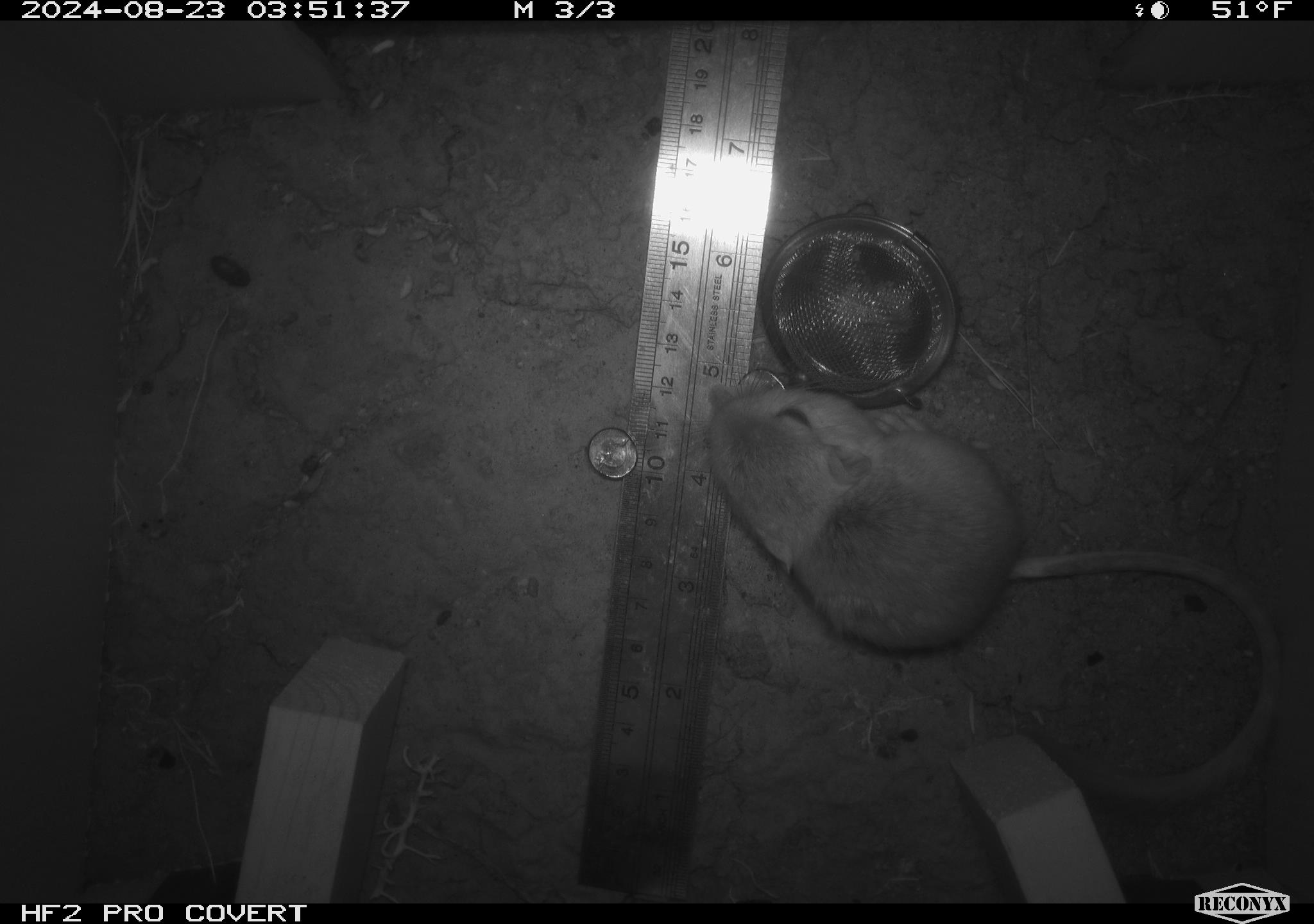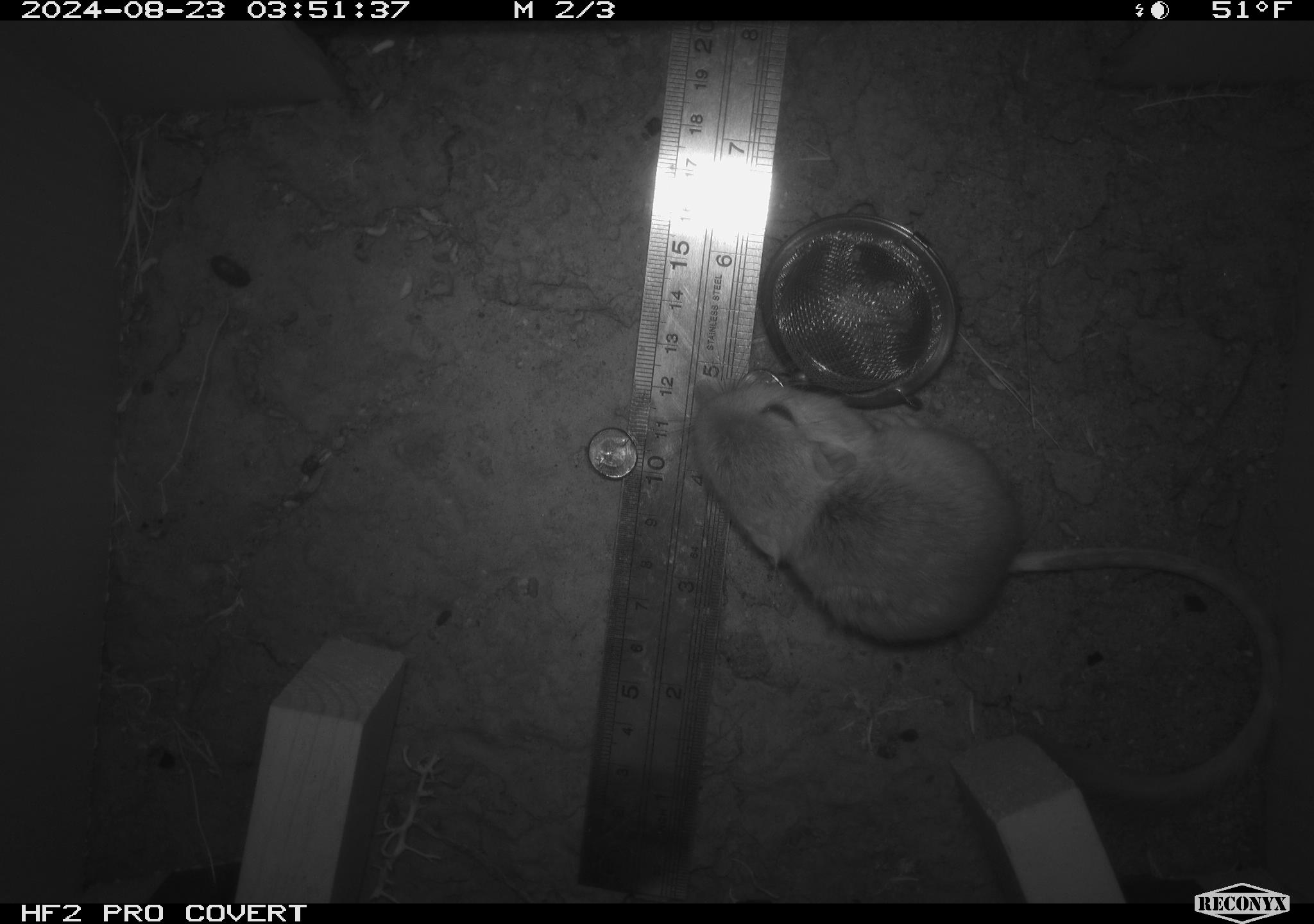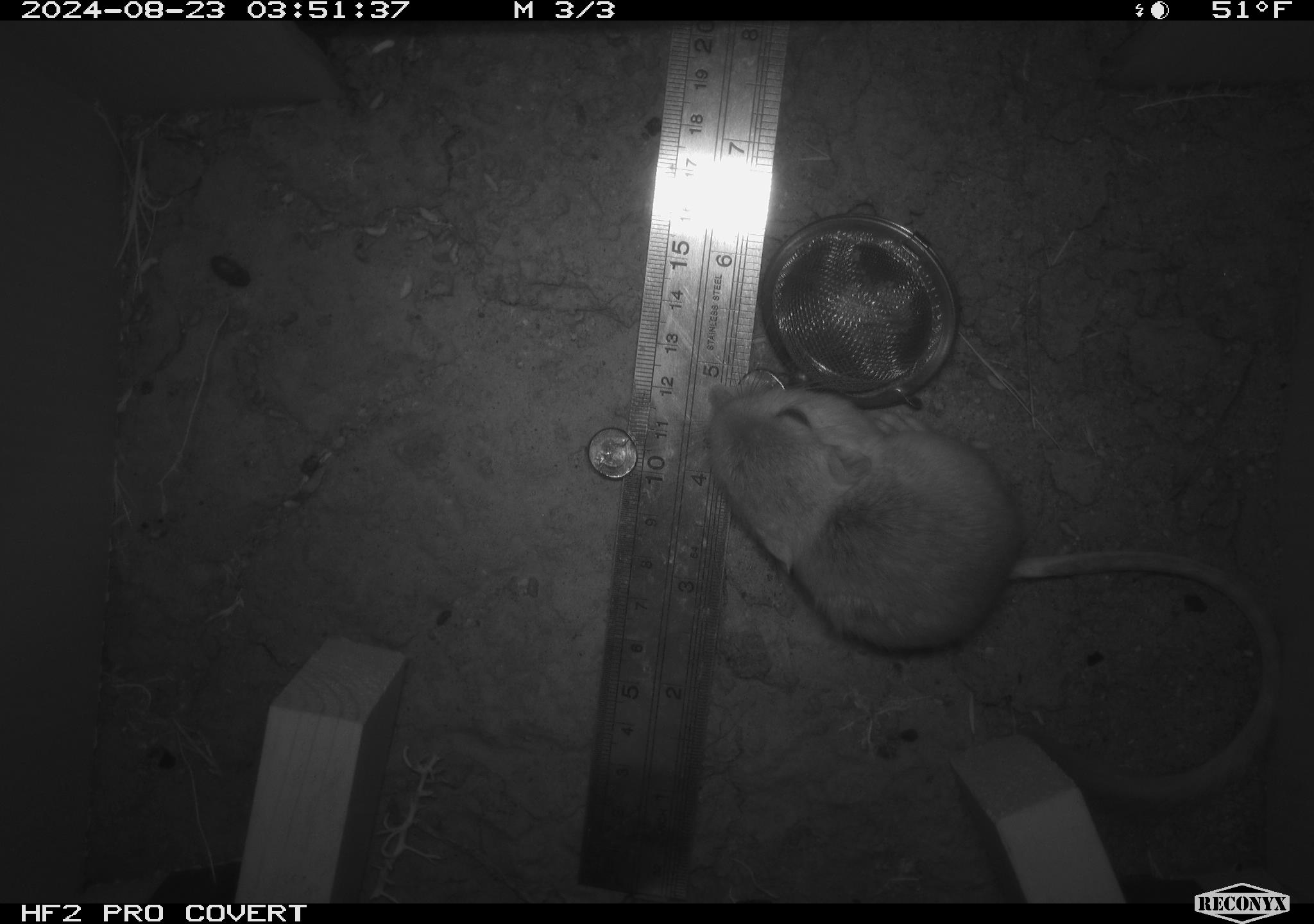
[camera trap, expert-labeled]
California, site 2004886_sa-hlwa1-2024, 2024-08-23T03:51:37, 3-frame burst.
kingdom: Animalia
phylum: Chordata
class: Mammalia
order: Rodentia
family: Heteromyidae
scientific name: Heteromyidae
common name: kangaroo rats and pocket mice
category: heteromyidae family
Heteromyidae family (kangaroo rats and pocket mice) (Heteromyidae).